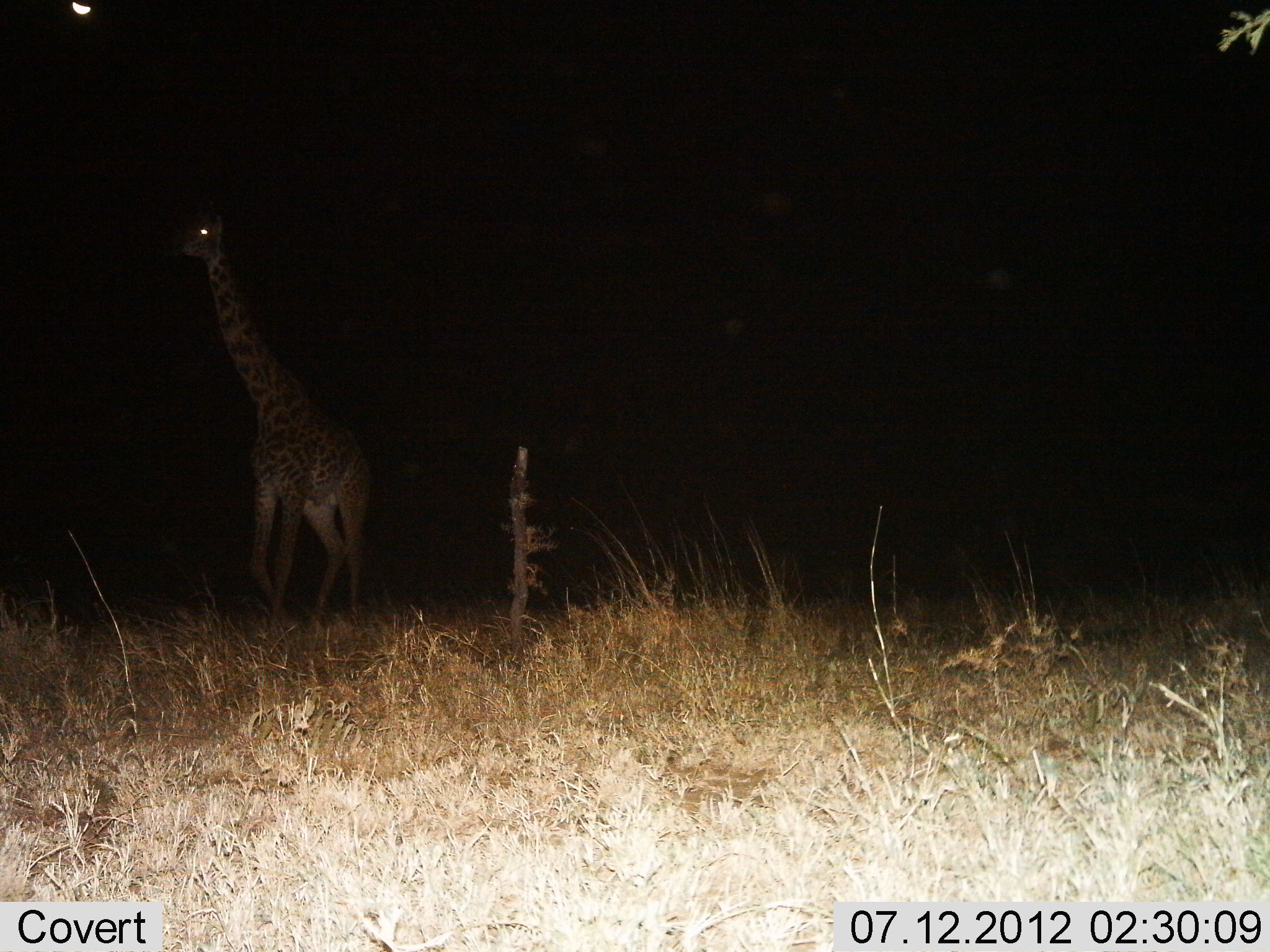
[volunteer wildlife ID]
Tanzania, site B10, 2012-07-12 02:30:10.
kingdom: Animalia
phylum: Chordata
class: Mammalia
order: Artiodactyla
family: Giraffidae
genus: Giraffa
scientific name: Giraffa camelopardalis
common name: giraffe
Giraffe (Giraffa camelopardalis), count 1. Behavior (volunteer vote fractions): standing 70%, resting 0%, moving 30%, interacting 0%. Young present (vote fraction): 0%. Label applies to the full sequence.